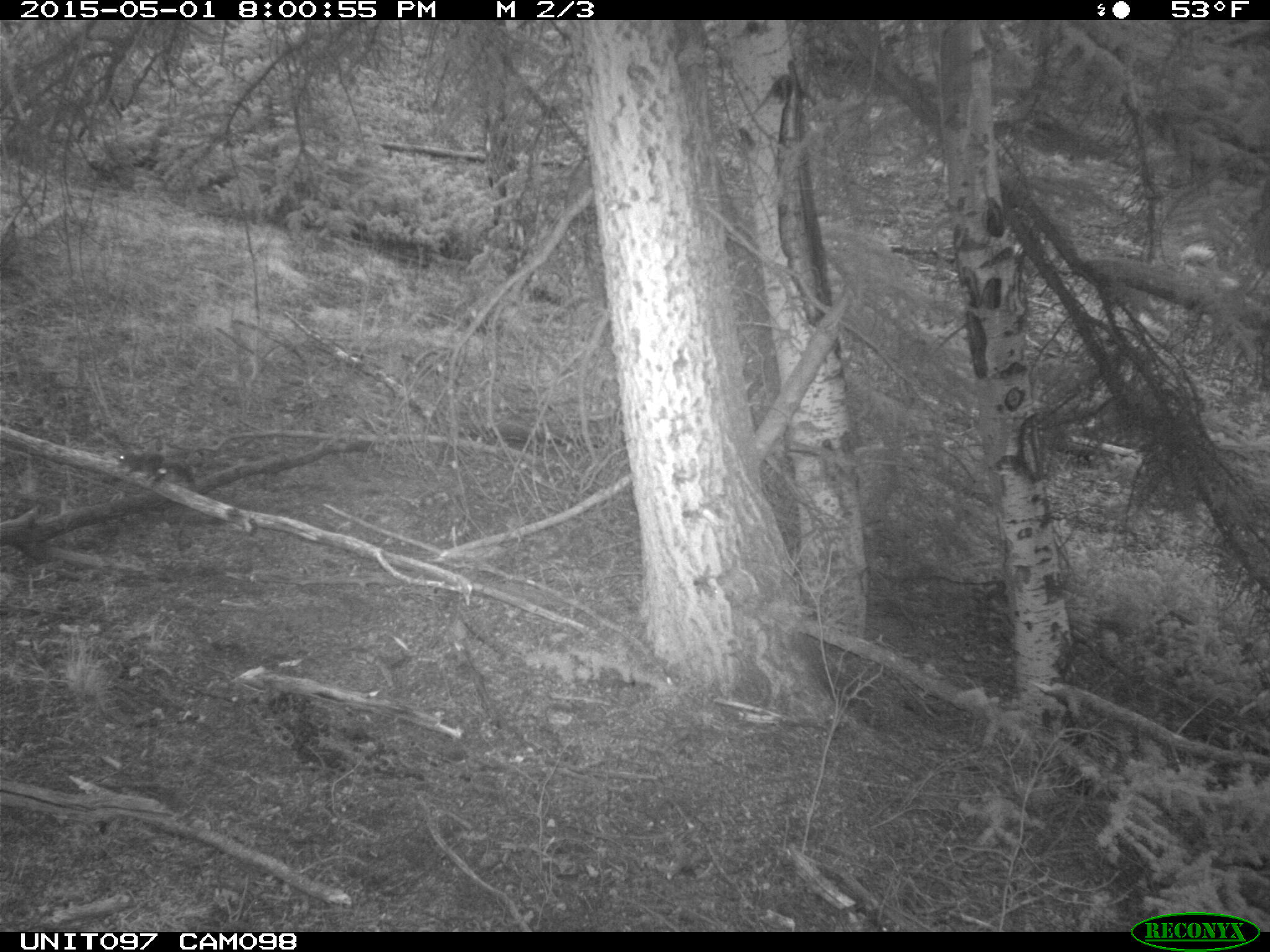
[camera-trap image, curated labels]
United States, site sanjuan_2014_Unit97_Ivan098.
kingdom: Animalia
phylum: Chordata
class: Mammalia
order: Rodentia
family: Sciuridae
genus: Tamiasciurus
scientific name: Tamiasciurus hudsonicus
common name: american red squirrel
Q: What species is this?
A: Tamiasciurus hudsonicus (american red squirrel).